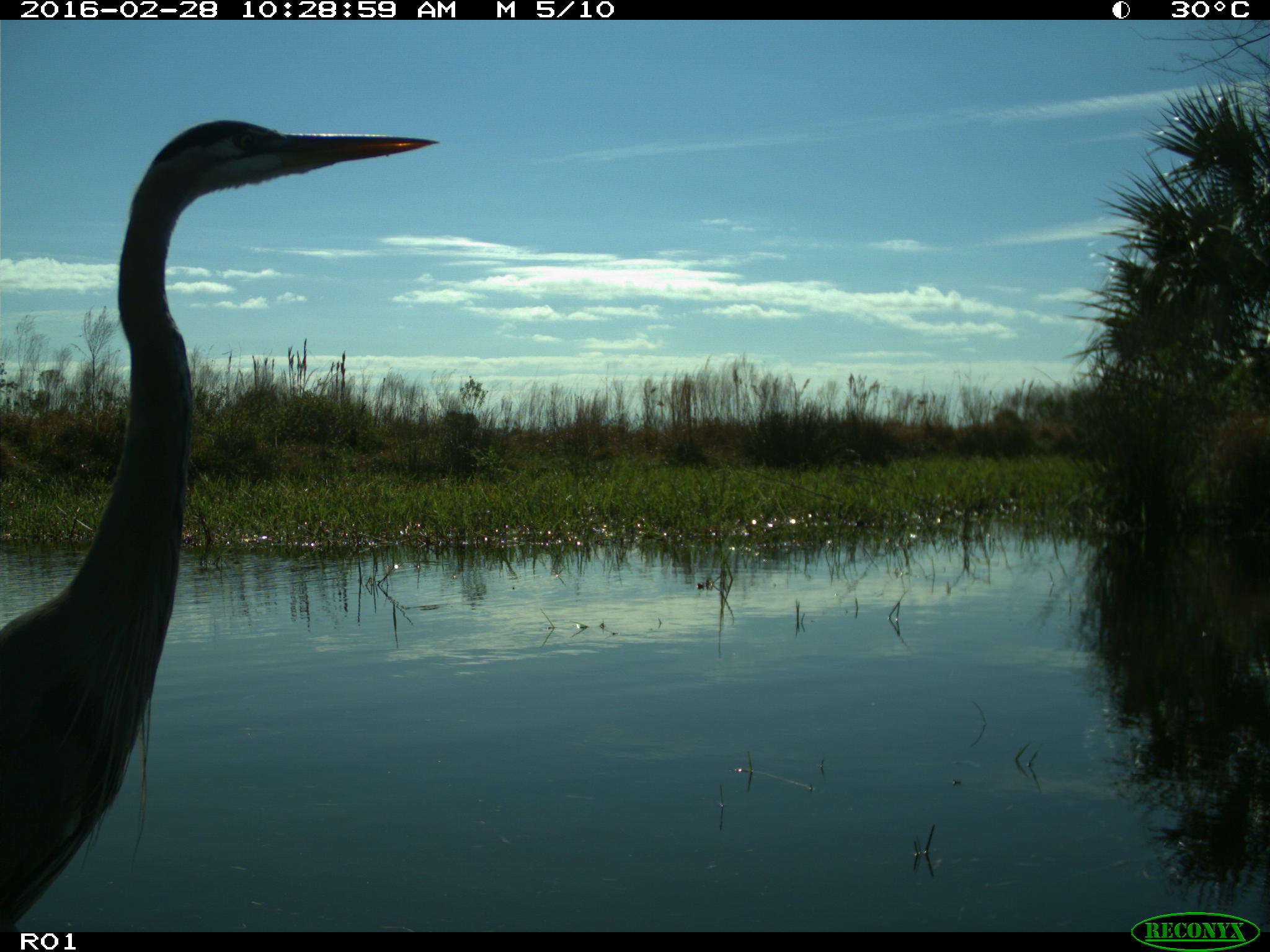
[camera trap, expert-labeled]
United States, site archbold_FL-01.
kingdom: Animalia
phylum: Chordata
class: Aves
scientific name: Aves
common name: birds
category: unidentified bird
Unidentified bird (birds) (Aves).